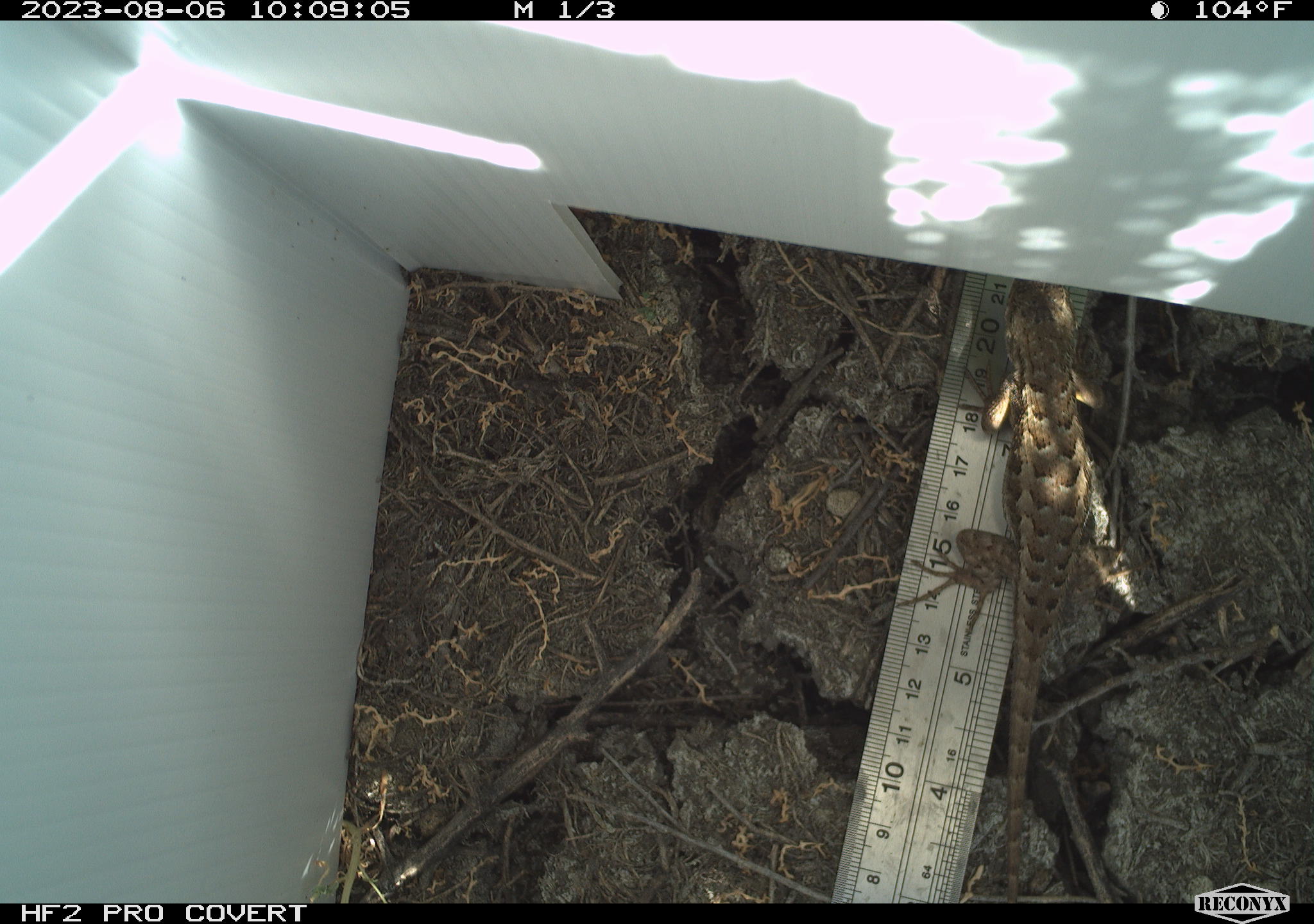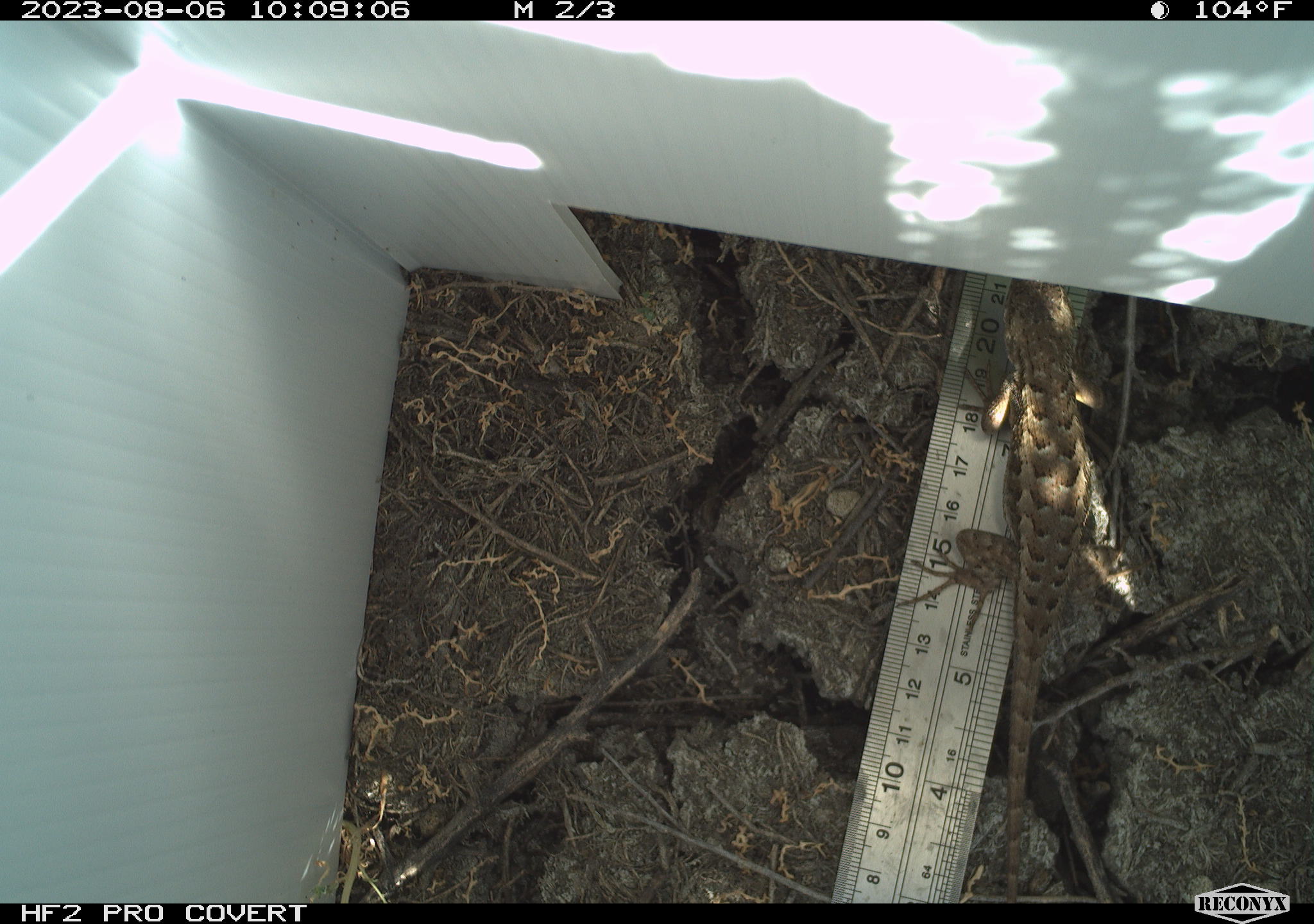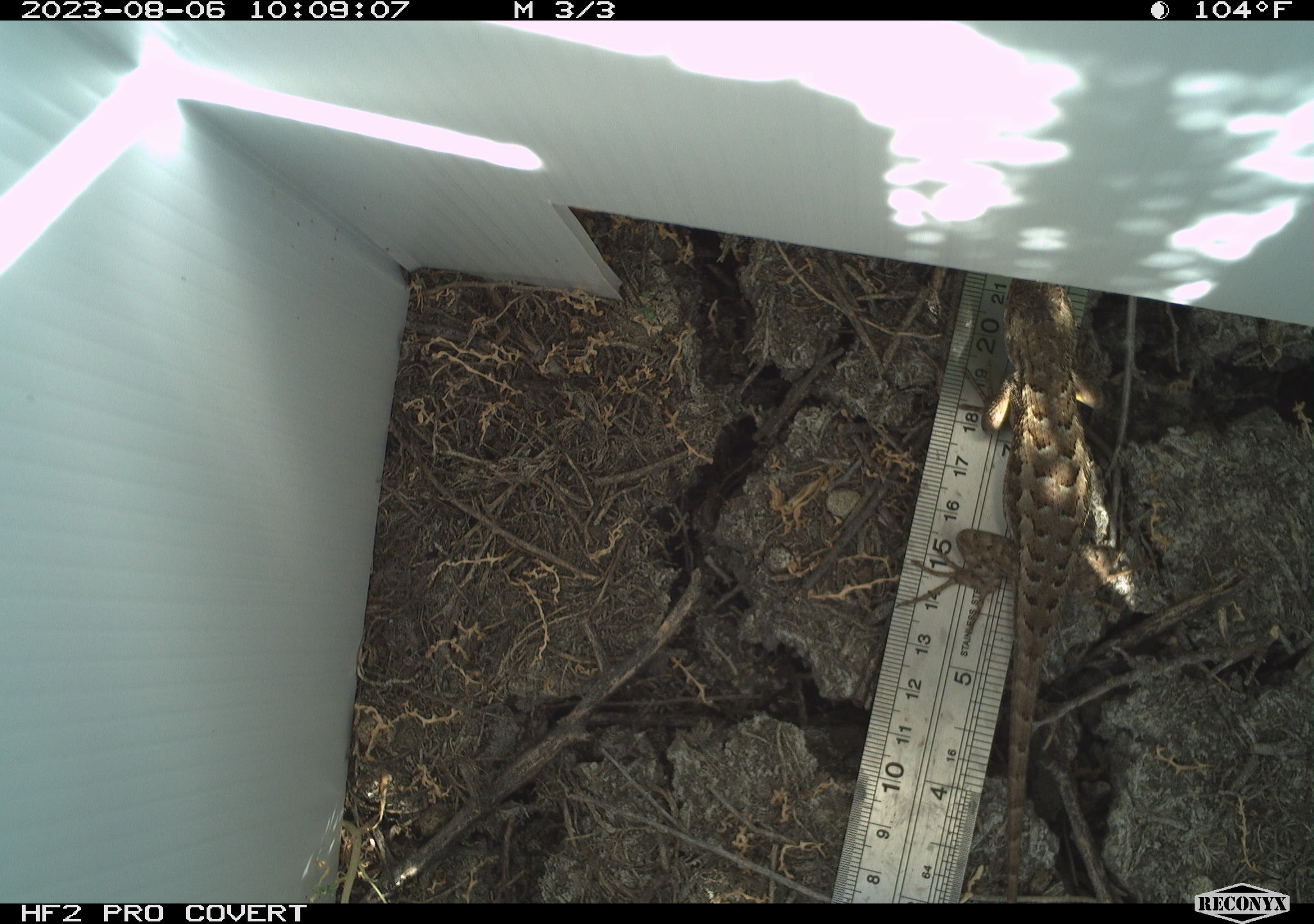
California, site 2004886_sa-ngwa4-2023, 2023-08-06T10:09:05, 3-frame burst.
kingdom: Animalia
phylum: Chordata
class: Reptilia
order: Squamata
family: Phrynosomatidae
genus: Sceloporus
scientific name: Sceloporus occidentalis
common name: western fence lizard